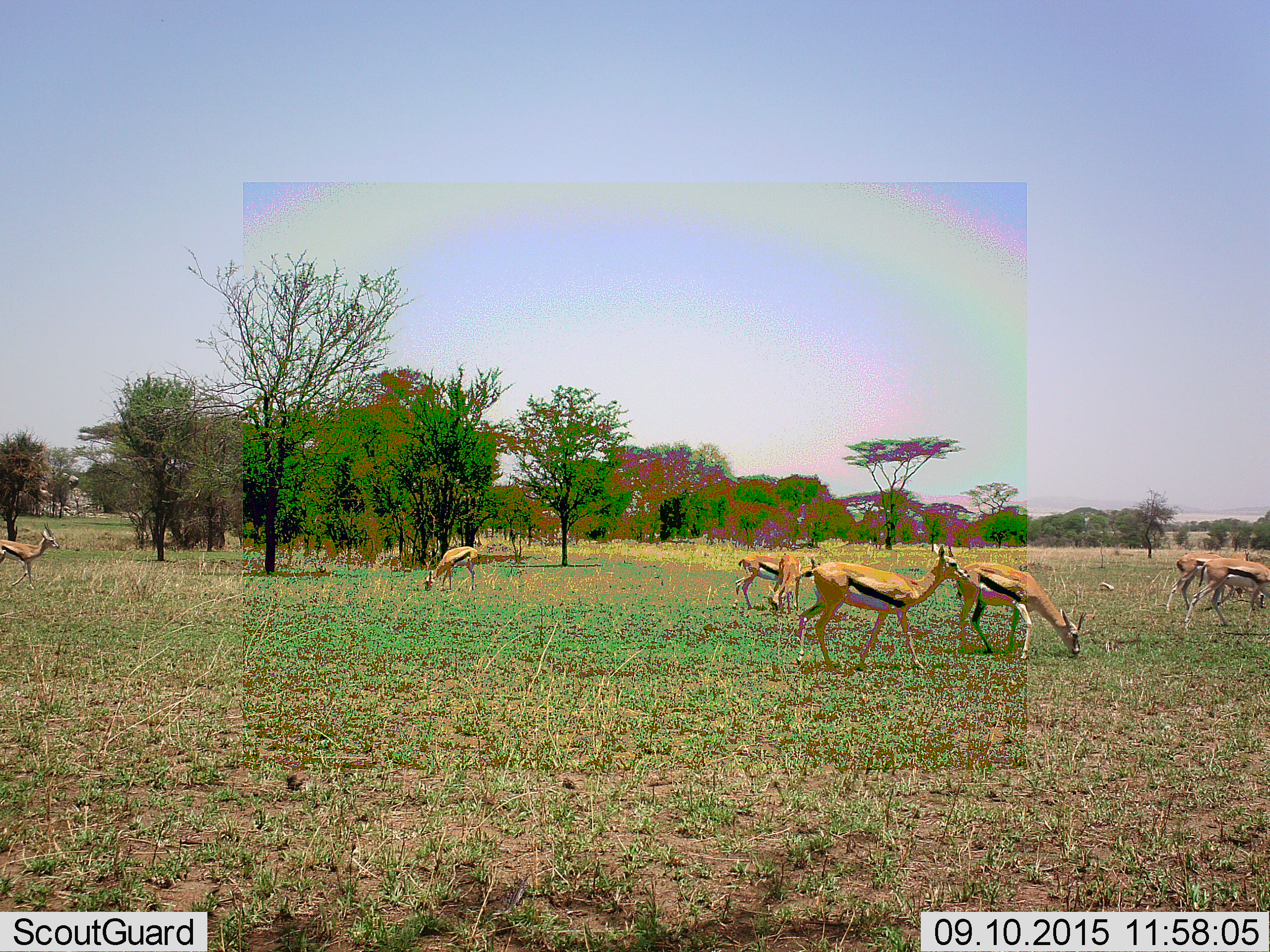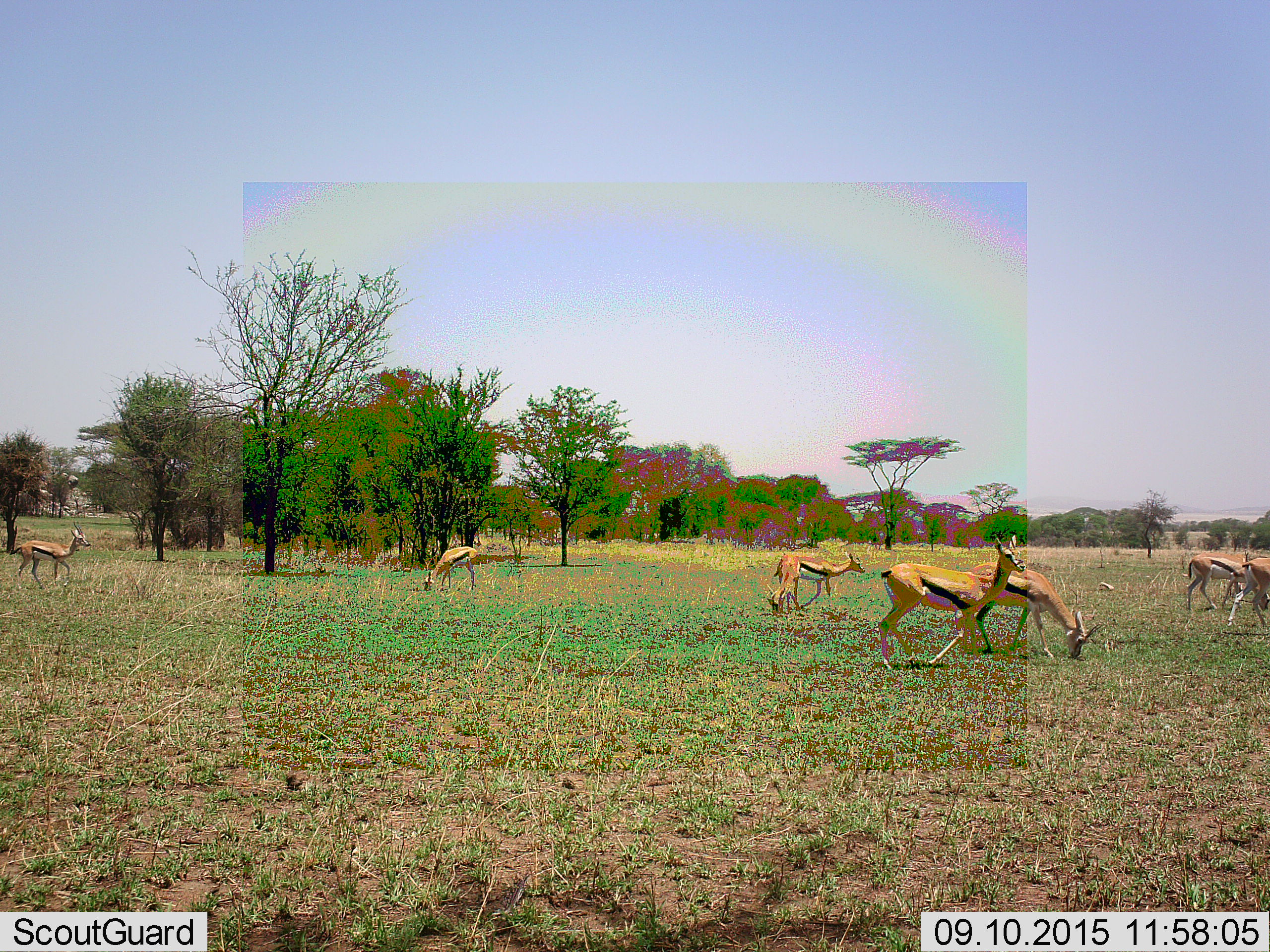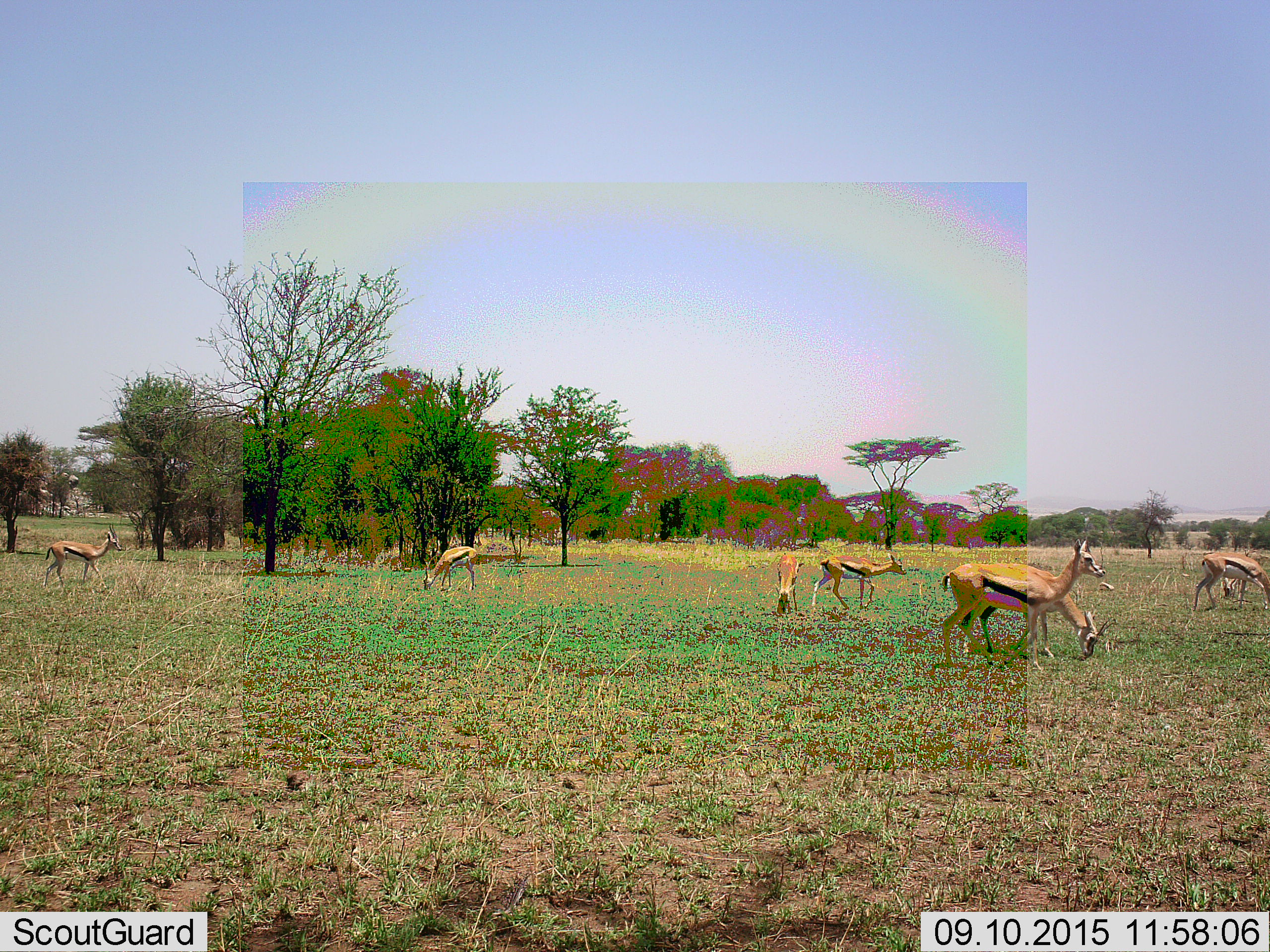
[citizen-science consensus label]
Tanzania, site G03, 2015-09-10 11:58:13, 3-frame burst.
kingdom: Animalia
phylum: Chordata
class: Mammalia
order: Artiodactyla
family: Bovidae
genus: Eudorcas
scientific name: Eudorcas thomsonii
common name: thomson's gazelle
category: gazellethomsons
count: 8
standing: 44%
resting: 0%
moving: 94%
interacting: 0%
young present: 0%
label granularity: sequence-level